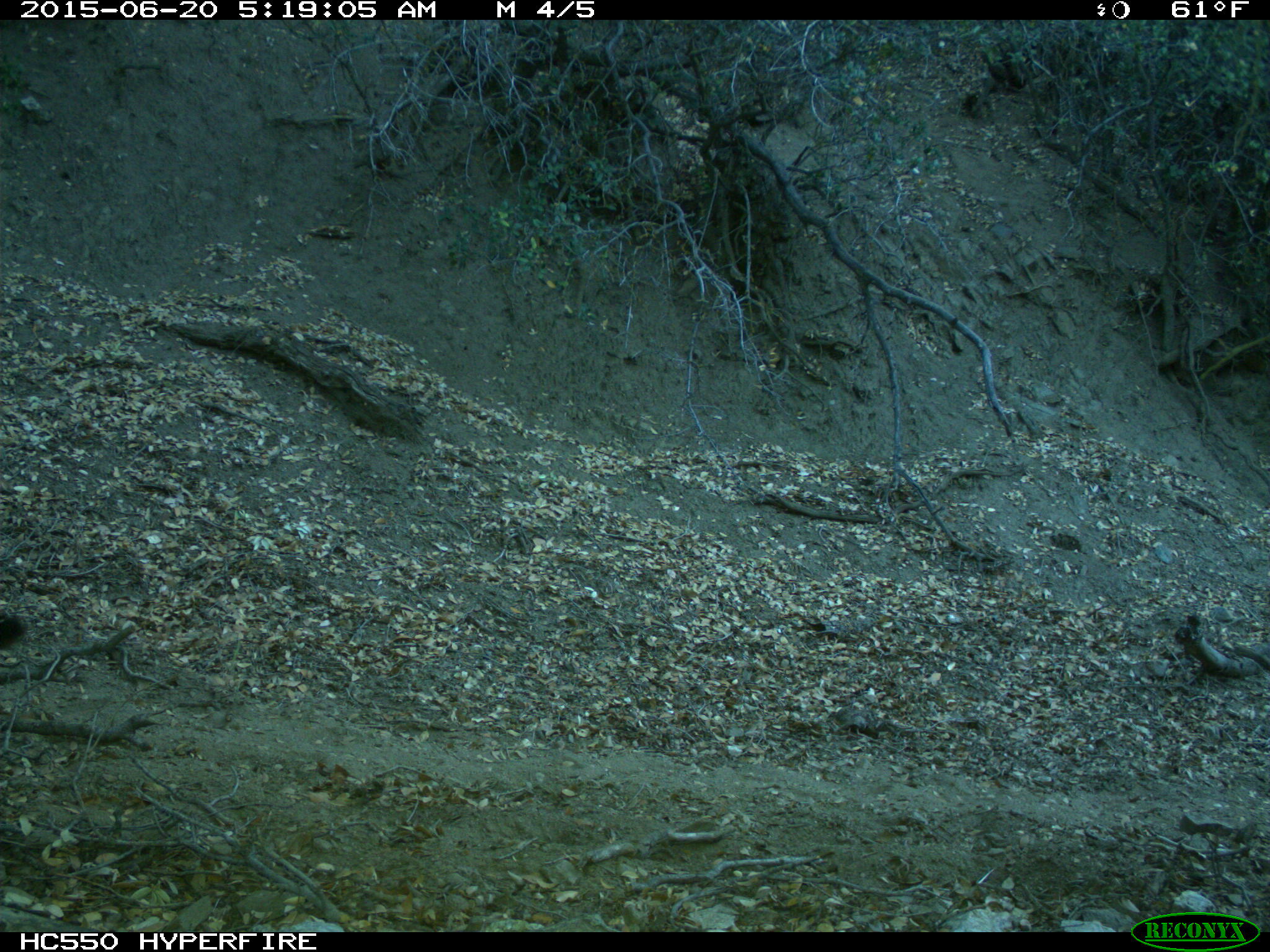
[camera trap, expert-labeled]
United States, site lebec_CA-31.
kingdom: Animalia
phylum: Chordata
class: Mammalia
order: Carnivora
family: Felidae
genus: Puma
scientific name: Puma concolor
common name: mountain lion